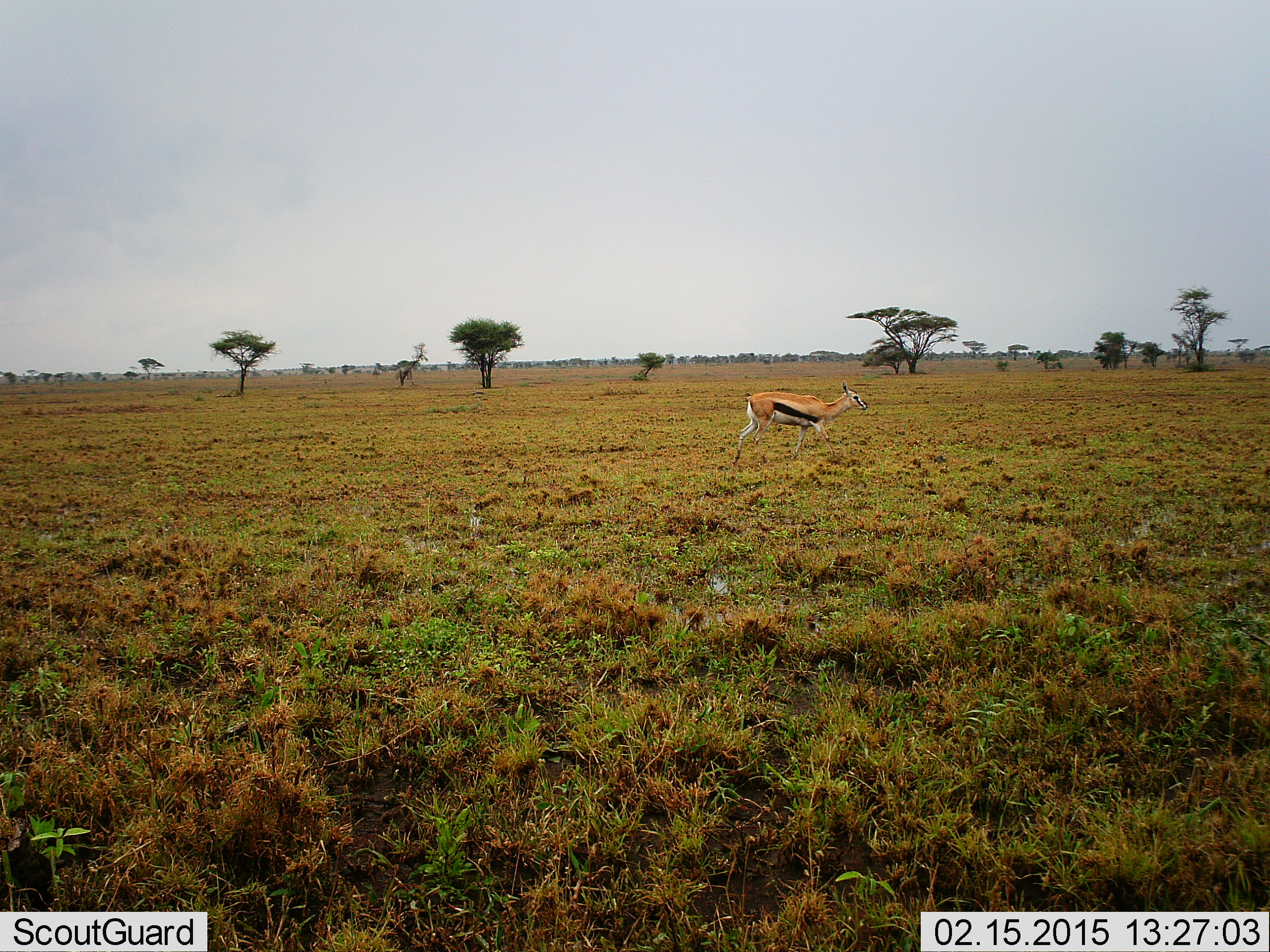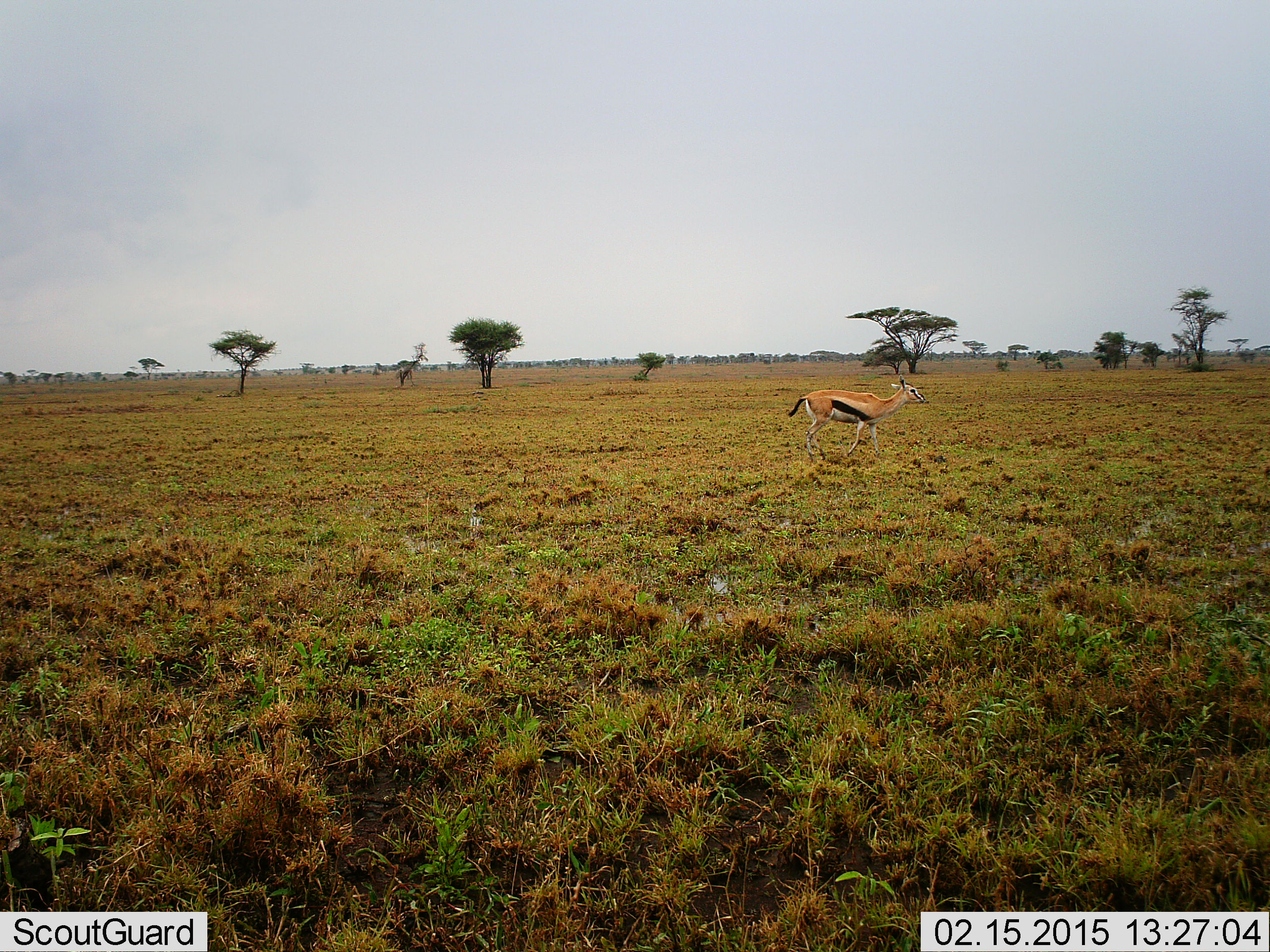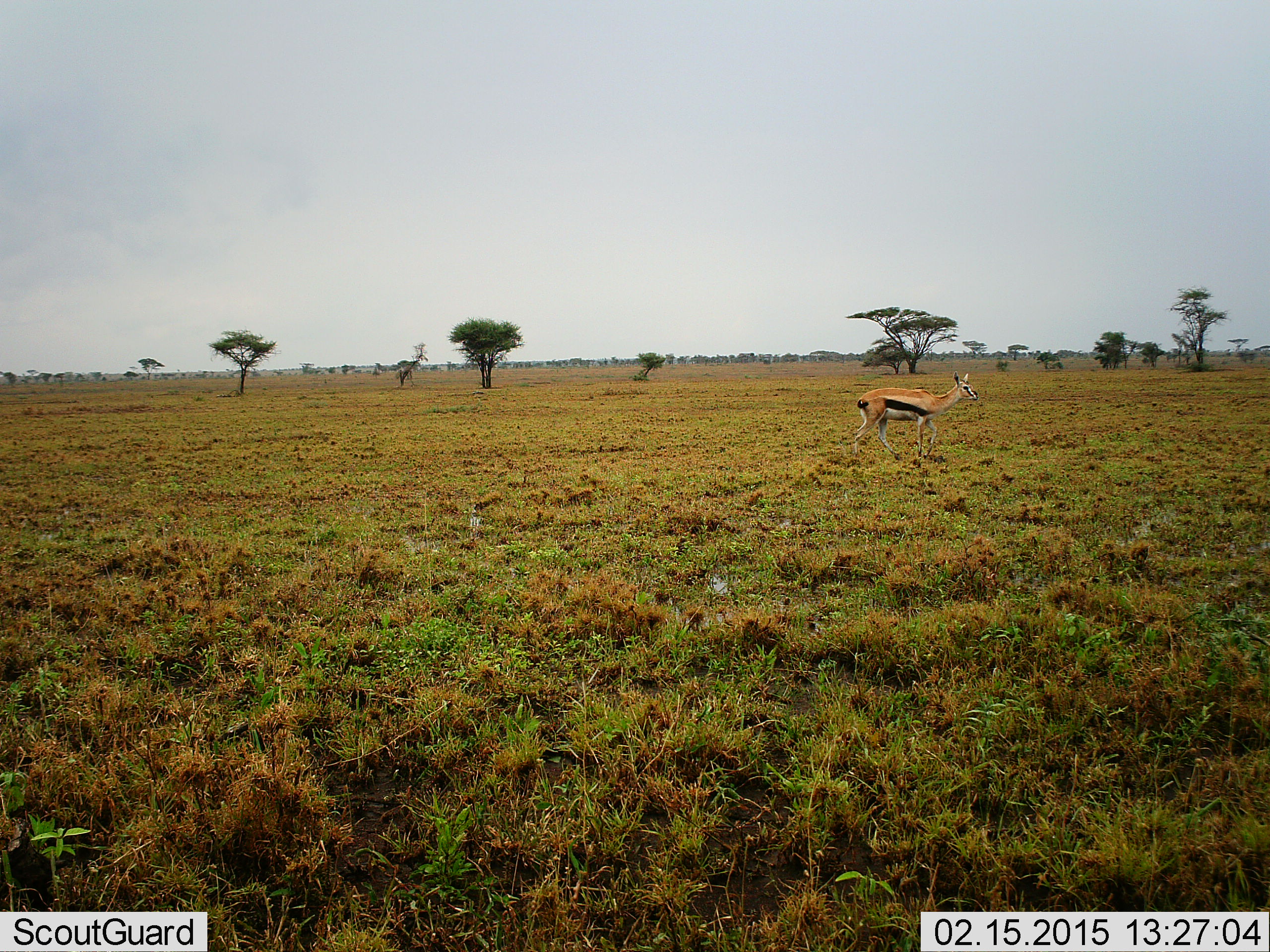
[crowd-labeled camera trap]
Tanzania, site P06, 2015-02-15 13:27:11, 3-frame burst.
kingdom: Animalia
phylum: Chordata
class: Mammalia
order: Artiodactyla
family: Bovidae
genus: Eudorcas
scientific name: Eudorcas thomsonii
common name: thomson's gazelle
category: gazellethomsons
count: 1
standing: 10%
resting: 0%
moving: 100%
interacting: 0%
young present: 0%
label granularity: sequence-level